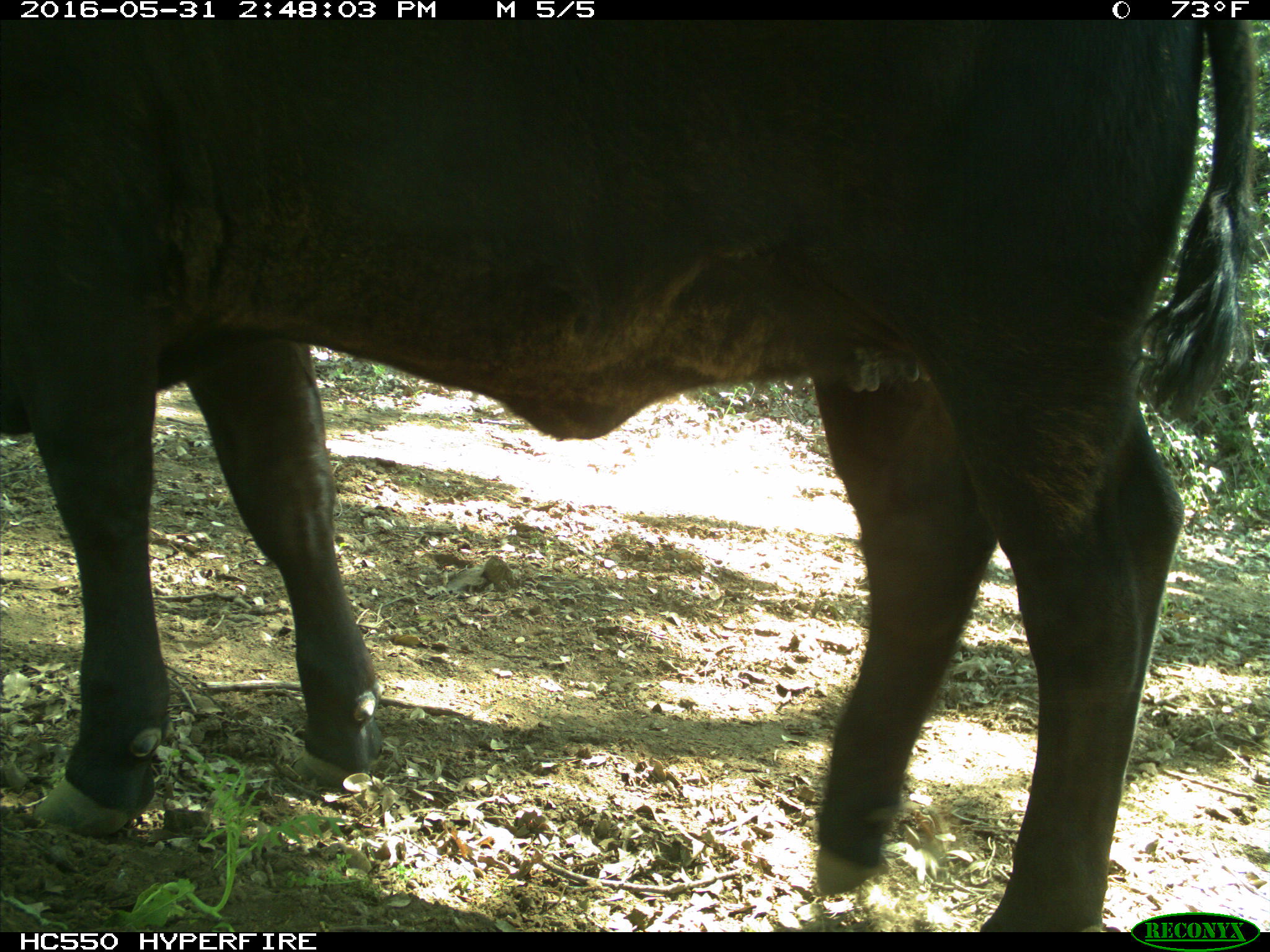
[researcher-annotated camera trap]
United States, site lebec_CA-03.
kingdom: Animalia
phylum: Chordata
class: Mammalia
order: Artiodactyla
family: Bovidae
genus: Bos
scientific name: Bos taurus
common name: domestic cow